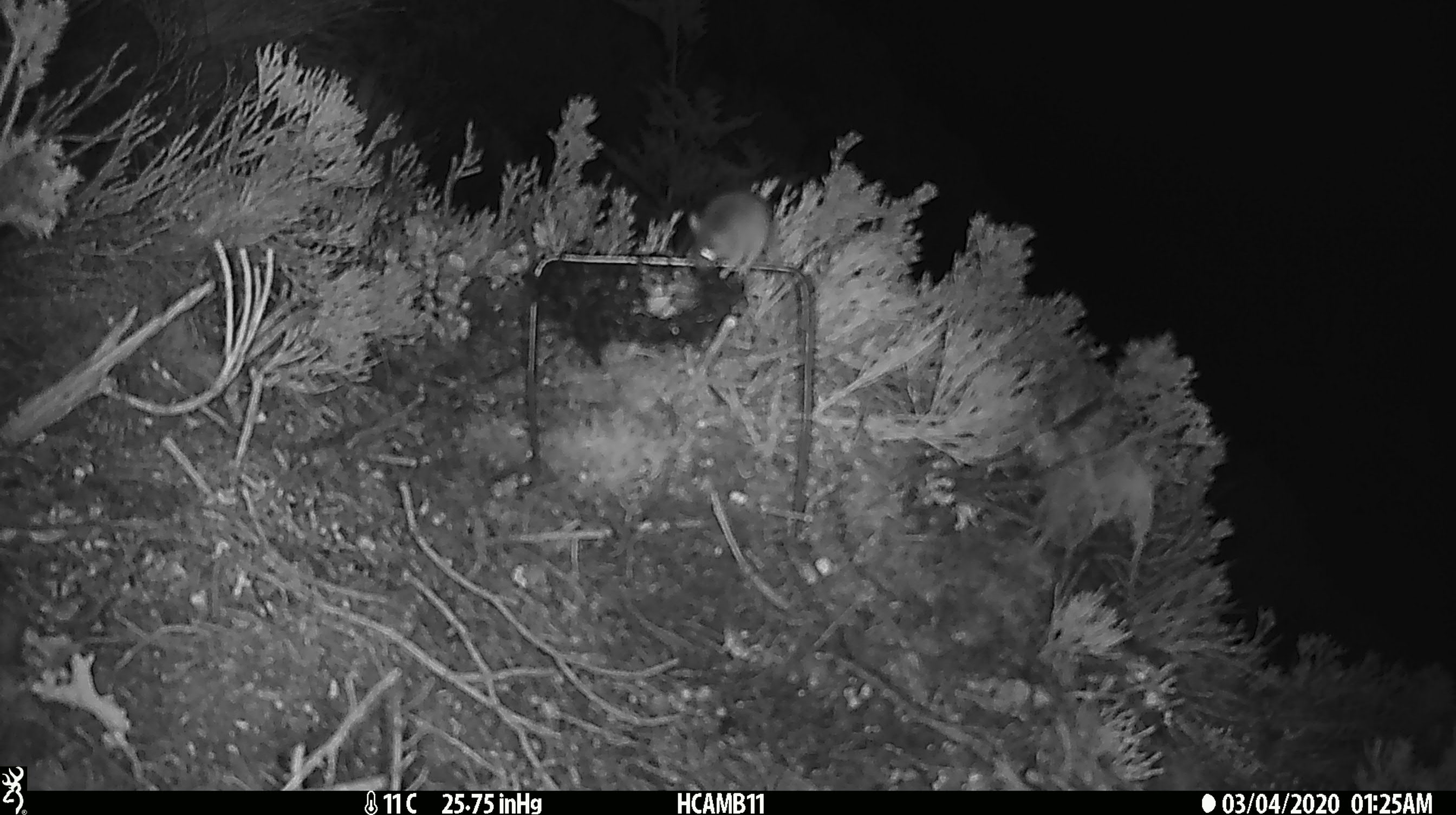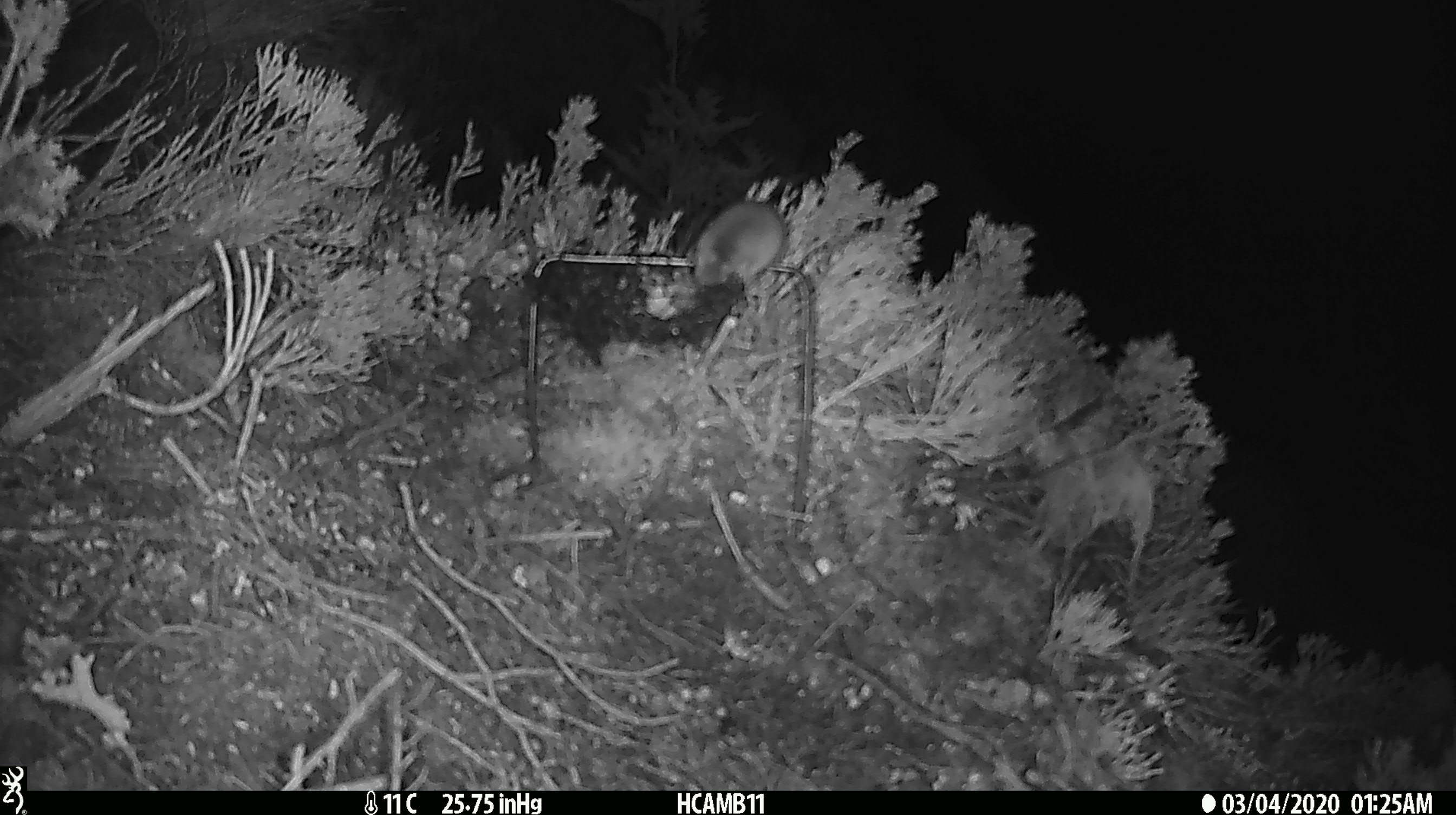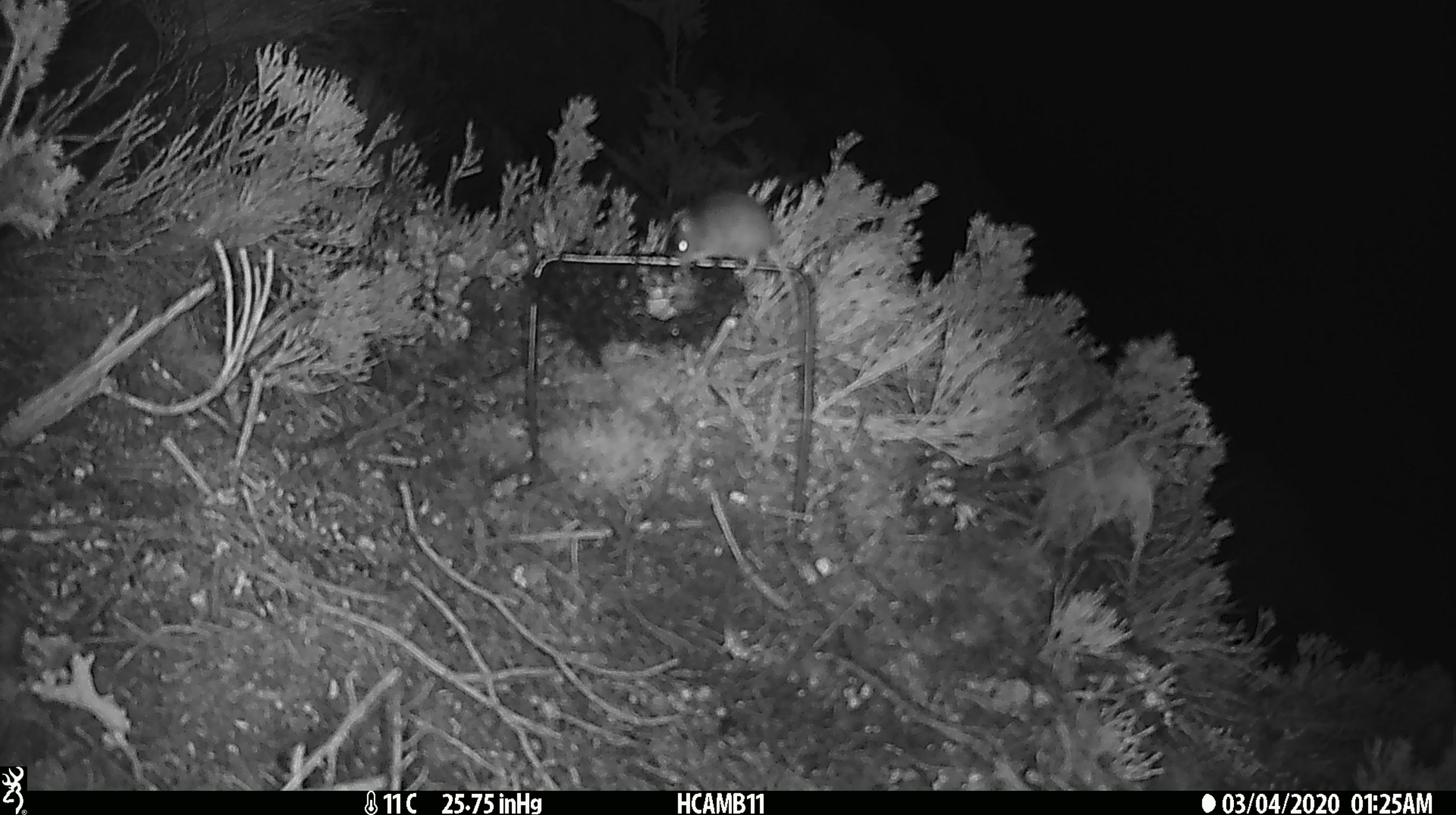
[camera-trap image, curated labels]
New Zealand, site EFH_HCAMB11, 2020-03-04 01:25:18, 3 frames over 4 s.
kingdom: Animalia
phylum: Chordata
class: Mammalia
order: Rodentia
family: Muridae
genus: Mus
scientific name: Mus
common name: mouse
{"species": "mouse (Mus)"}